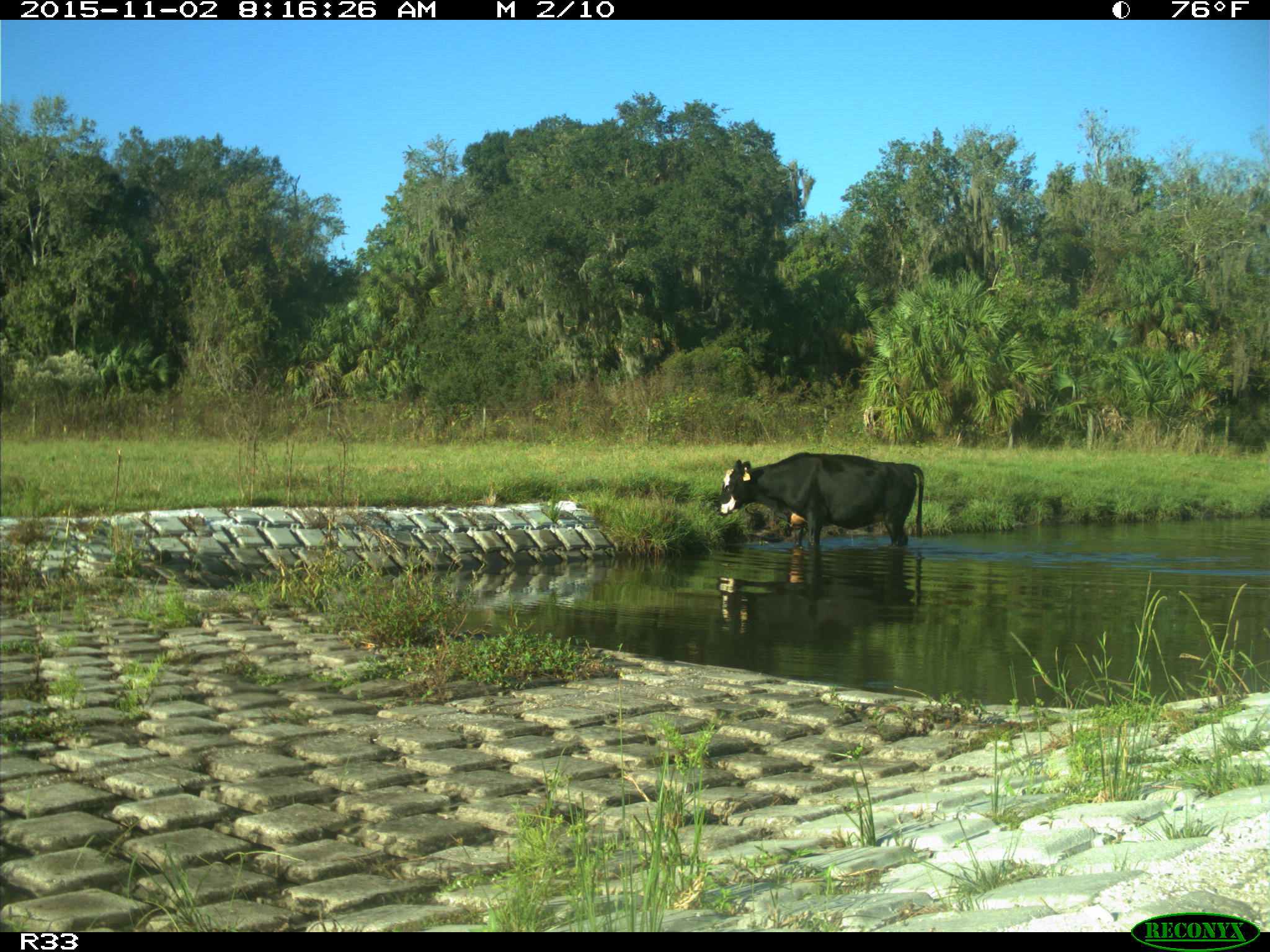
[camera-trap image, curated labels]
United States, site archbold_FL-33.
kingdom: Animalia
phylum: Chordata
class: Mammalia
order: Artiodactyla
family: Bovidae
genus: Bos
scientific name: Bos taurus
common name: domestic cow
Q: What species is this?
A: Bos taurus (domestic cow).